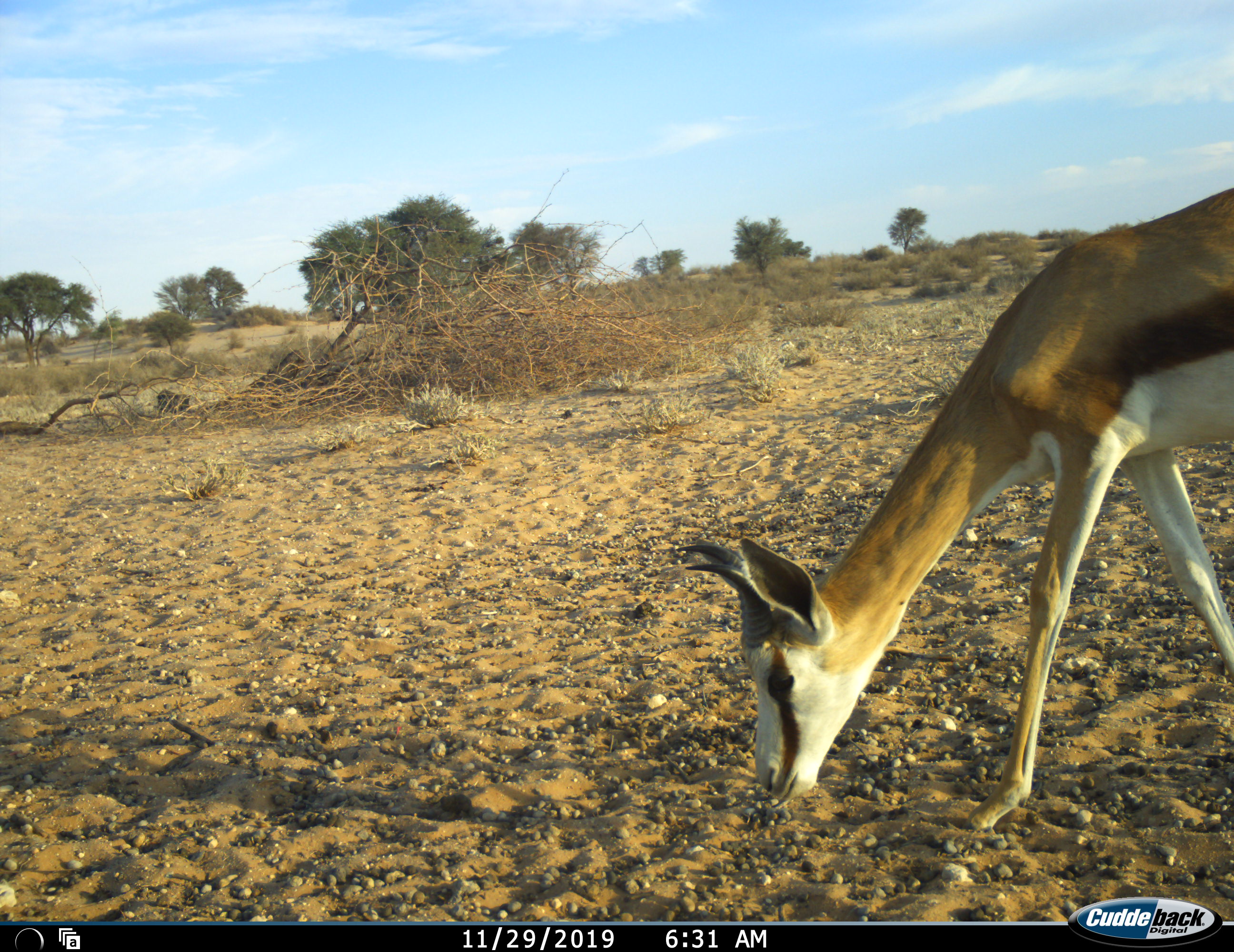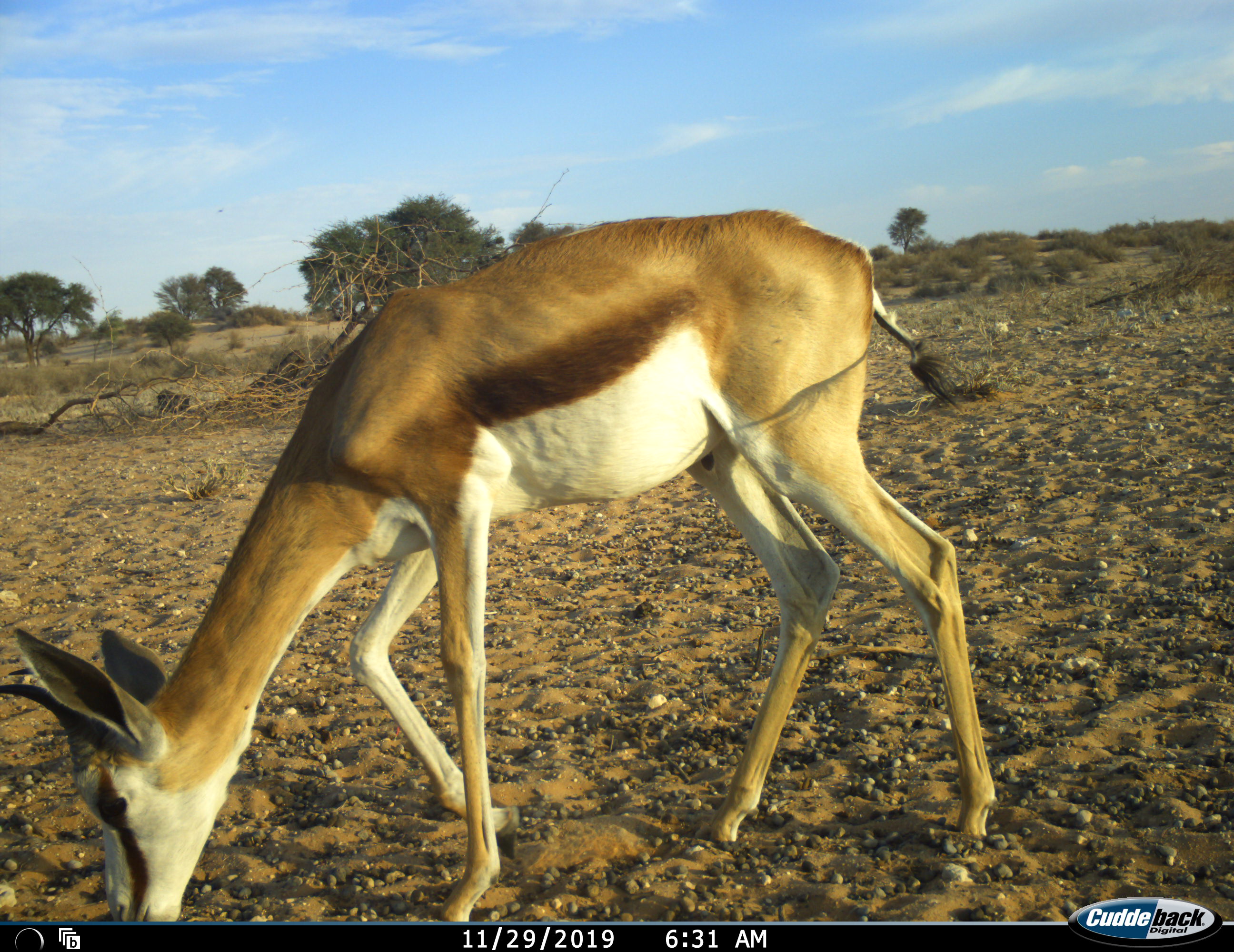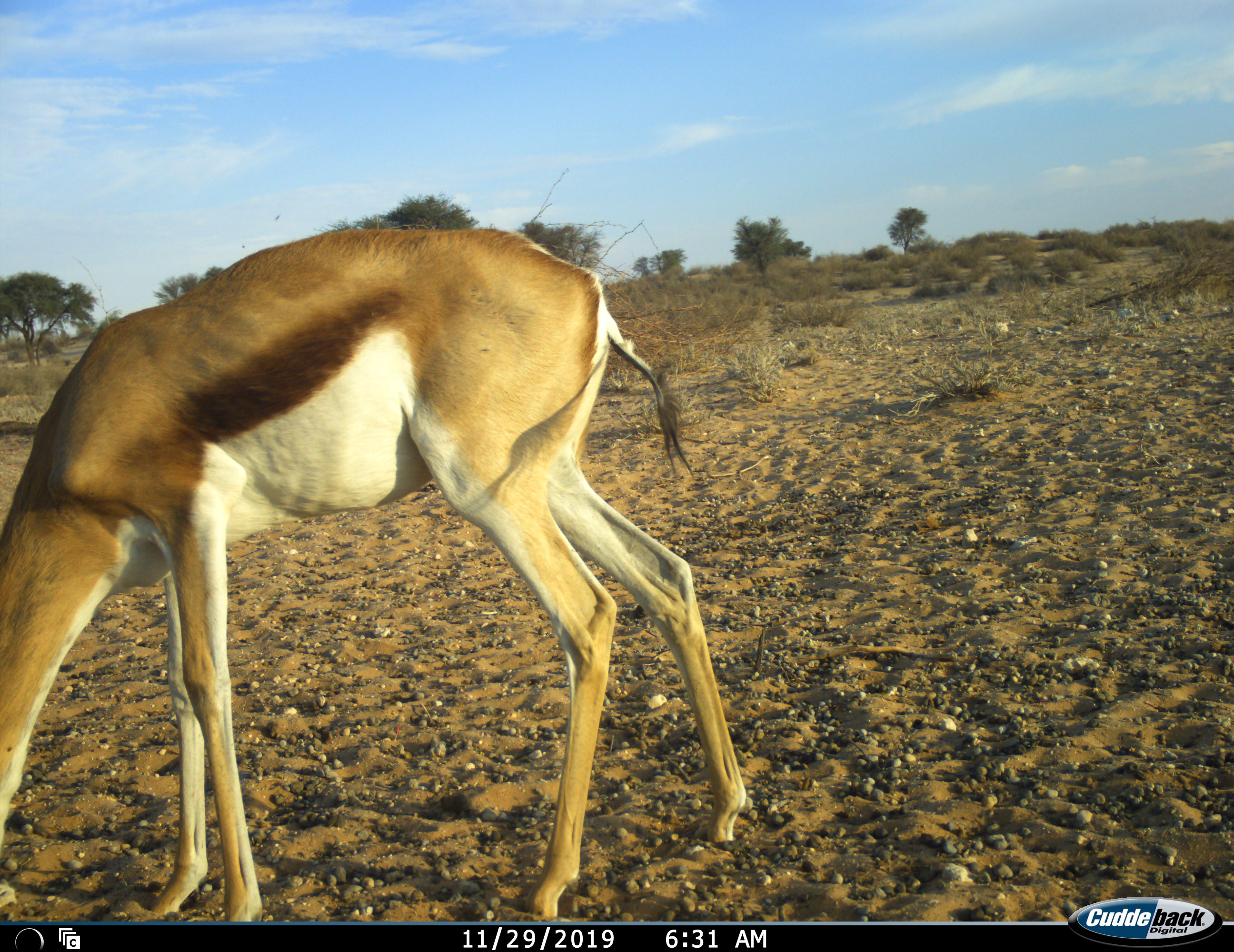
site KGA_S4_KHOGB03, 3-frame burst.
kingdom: Animalia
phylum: Chordata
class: Mammalia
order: Artiodactyla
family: Bovidae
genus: Antidorcas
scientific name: Antidorcas marsupialis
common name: springbok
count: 1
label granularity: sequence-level